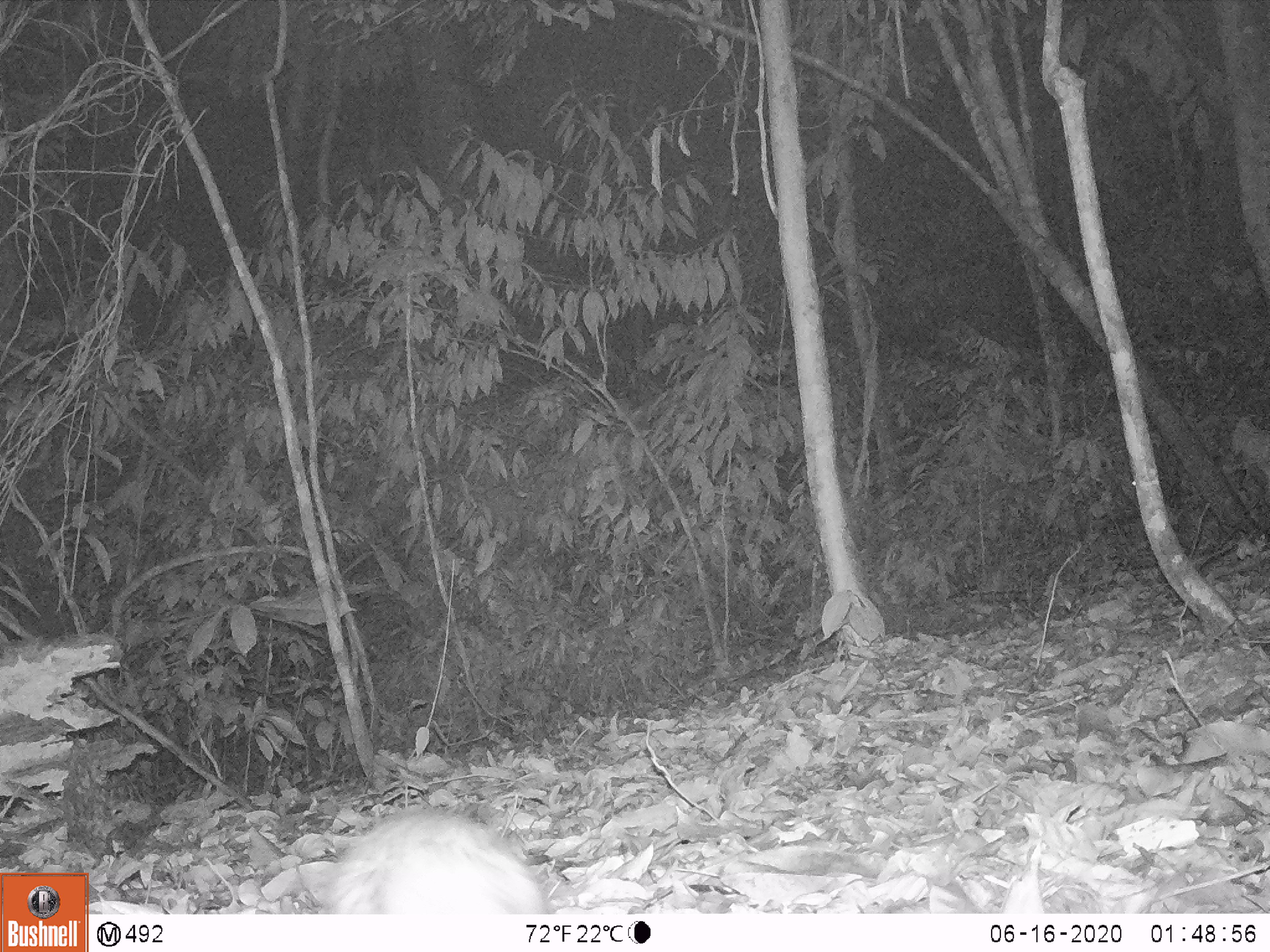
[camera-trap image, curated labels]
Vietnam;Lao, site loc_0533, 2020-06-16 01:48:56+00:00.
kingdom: Animalia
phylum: Chordata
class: Mammalia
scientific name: Mammalia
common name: mammal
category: unidentified small mammal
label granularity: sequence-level